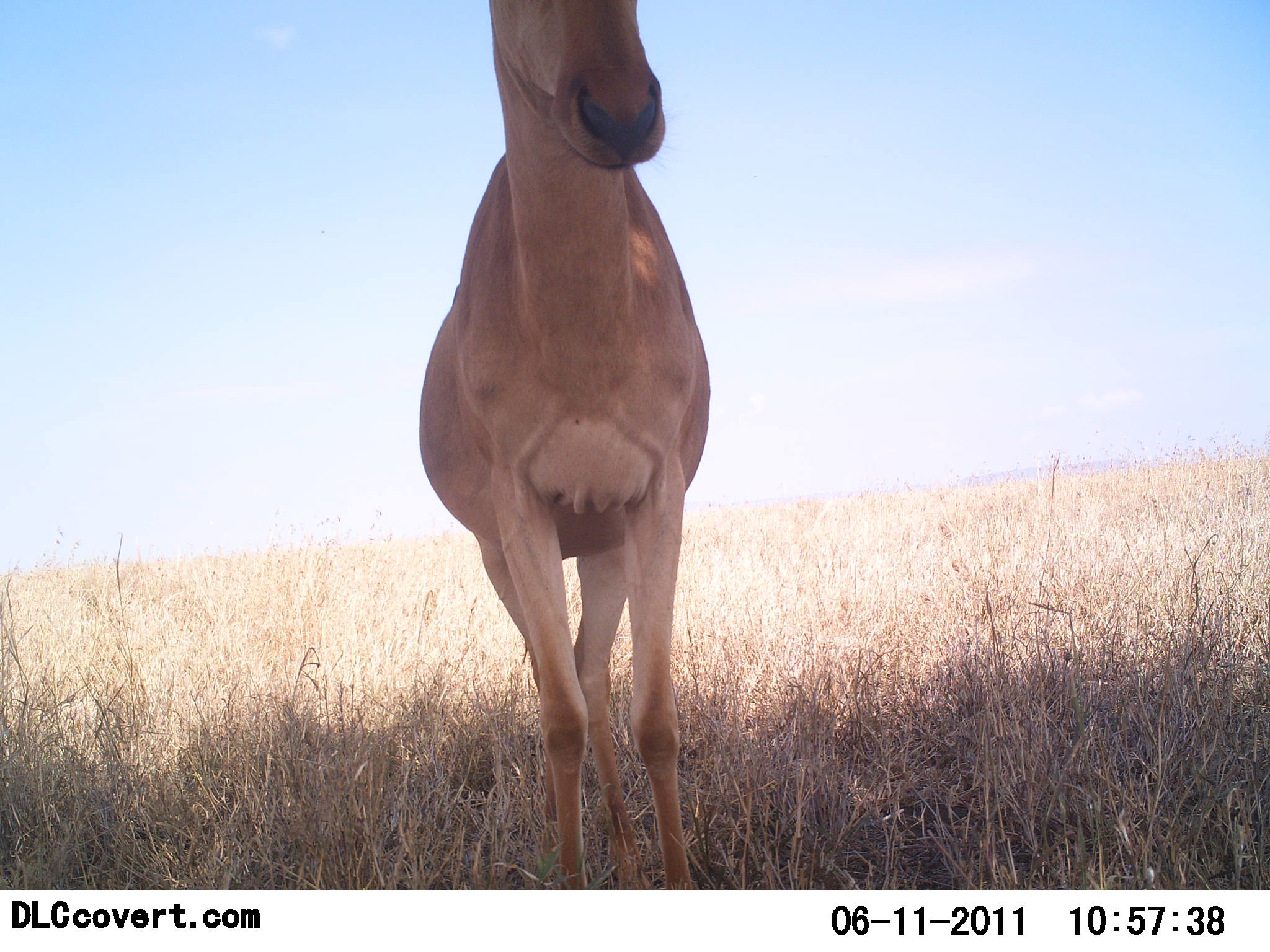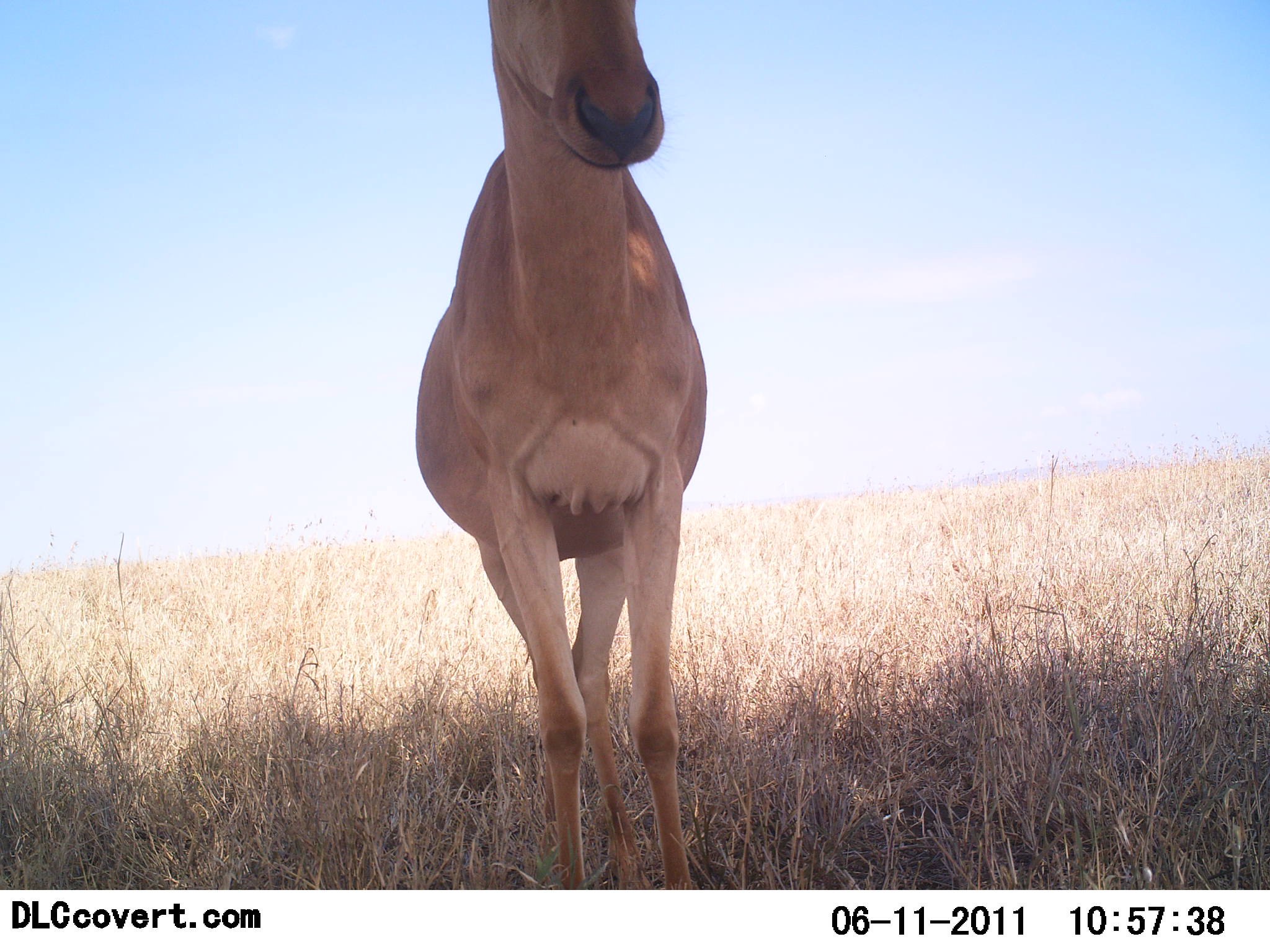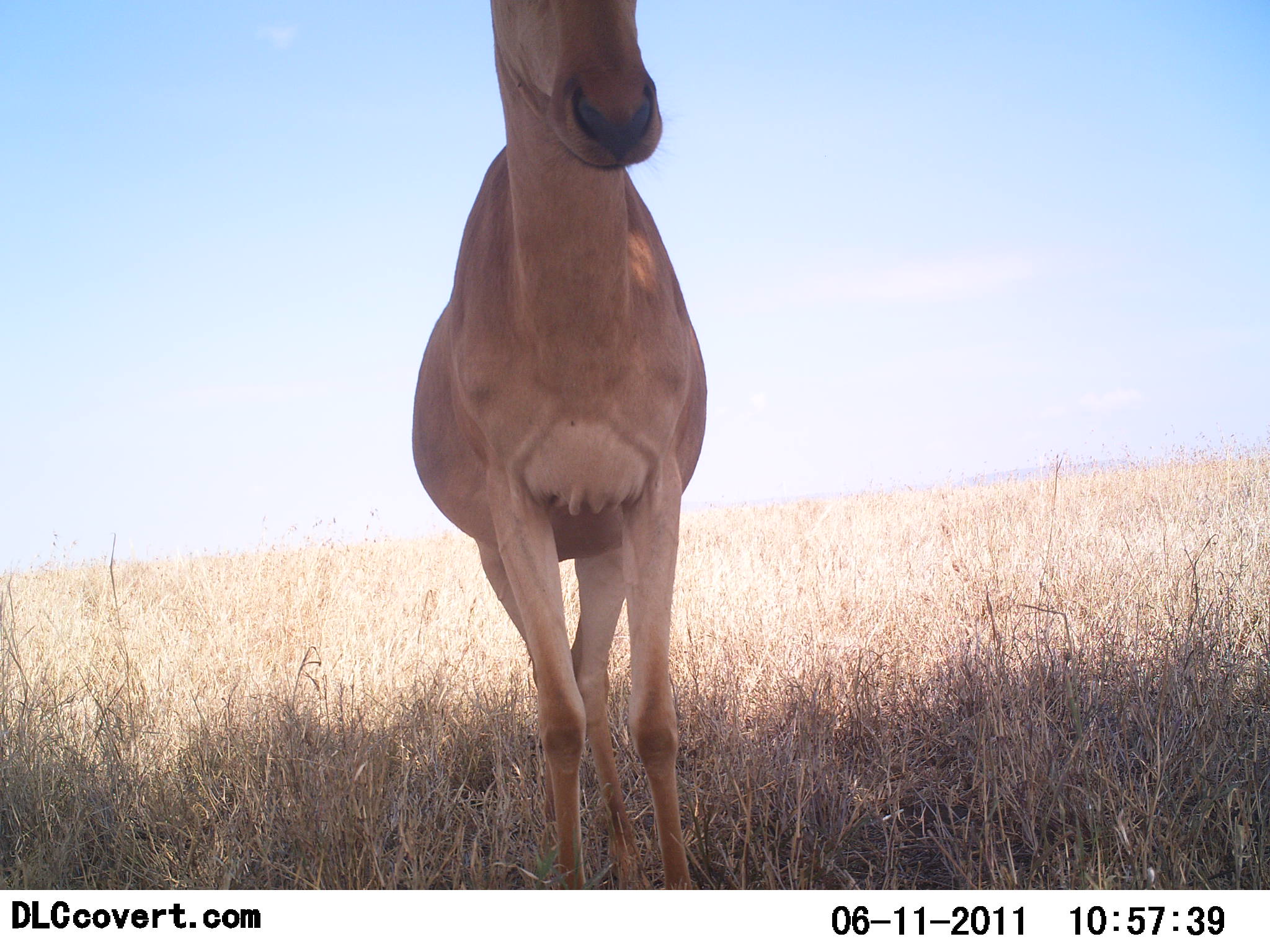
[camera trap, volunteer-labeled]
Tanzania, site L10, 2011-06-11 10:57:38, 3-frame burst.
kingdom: Animalia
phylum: Chordata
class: Mammalia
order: Artiodactyla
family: Bovidae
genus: Alcelaphus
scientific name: Alcelaphus buselaphus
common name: hartebeest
Hartebeest (Alcelaphus buselaphus), count 1. Behavior (volunteer vote fractions): standing 100%, resting 0%, moving 0%, interacting 0%. Young present (vote fraction): 0%. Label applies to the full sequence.